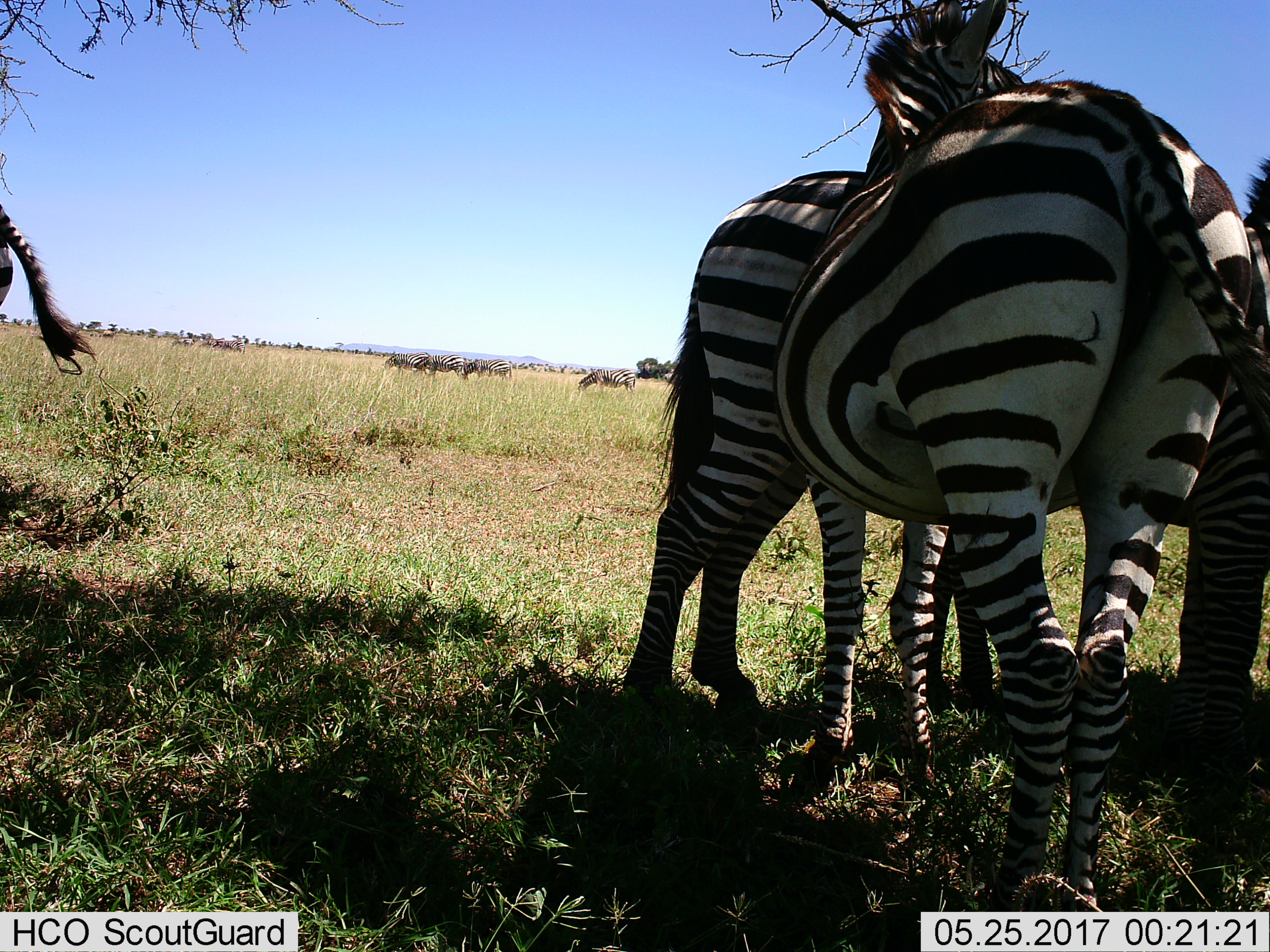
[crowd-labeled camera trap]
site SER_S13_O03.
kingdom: Animalia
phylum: Chordata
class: Mammalia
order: Perissodactyla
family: Equidae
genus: Equus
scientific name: Equus quagga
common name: plains zebra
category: zebraplains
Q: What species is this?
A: Zebraplains (plains zebra) (Equus quagga).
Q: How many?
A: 11-50.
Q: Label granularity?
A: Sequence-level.